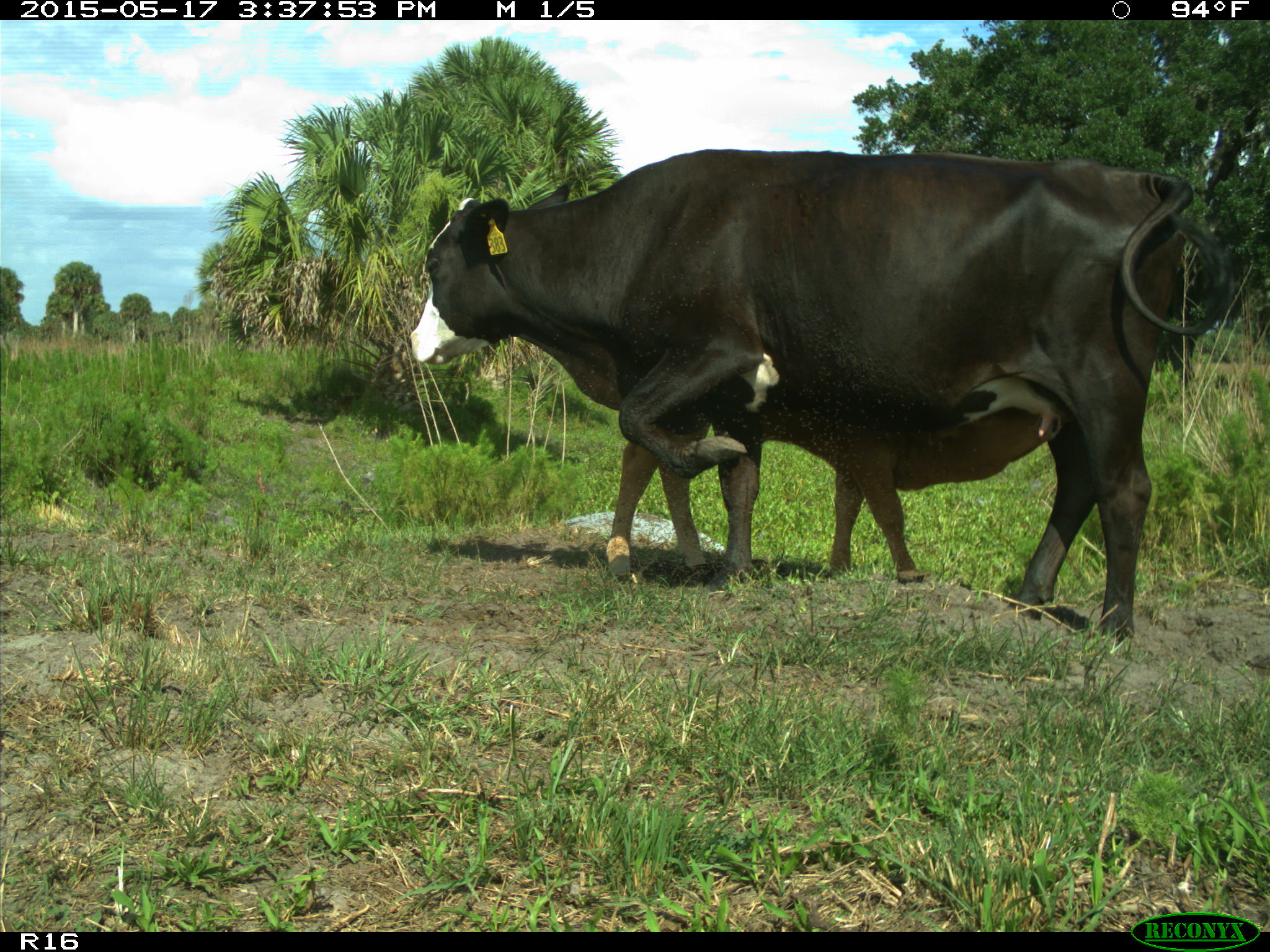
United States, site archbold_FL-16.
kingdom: Animalia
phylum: Chordata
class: Mammalia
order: Artiodactyla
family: Bovidae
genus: Bos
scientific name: Bos taurus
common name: domestic cow